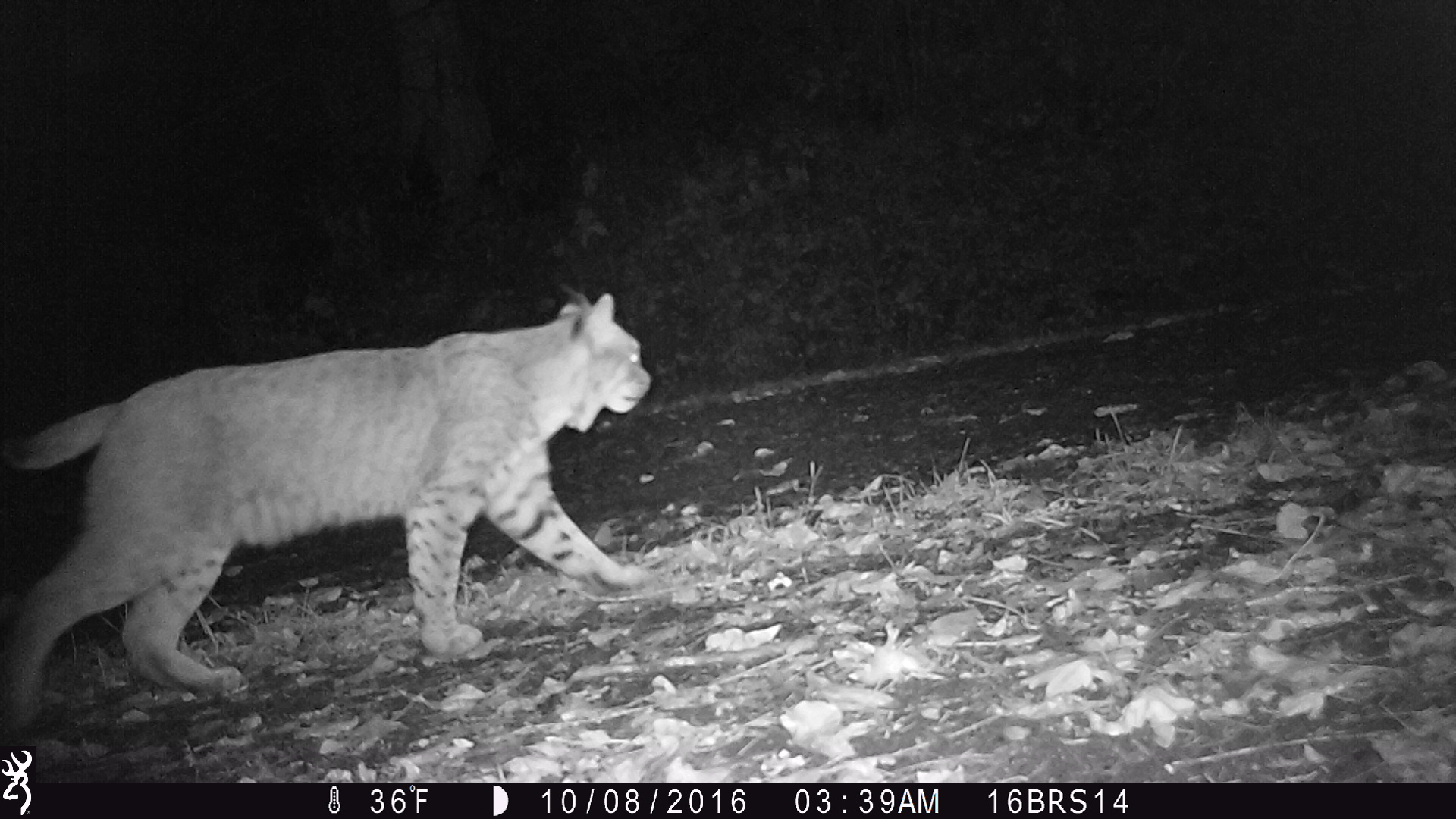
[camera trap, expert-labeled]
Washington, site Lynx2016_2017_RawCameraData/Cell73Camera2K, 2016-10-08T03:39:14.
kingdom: Animalia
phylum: Chordata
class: Mammalia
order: Carnivora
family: Felidae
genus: Lynx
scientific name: Lynx rufus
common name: bobcat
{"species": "Lynx rufus (bobcat)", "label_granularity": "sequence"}